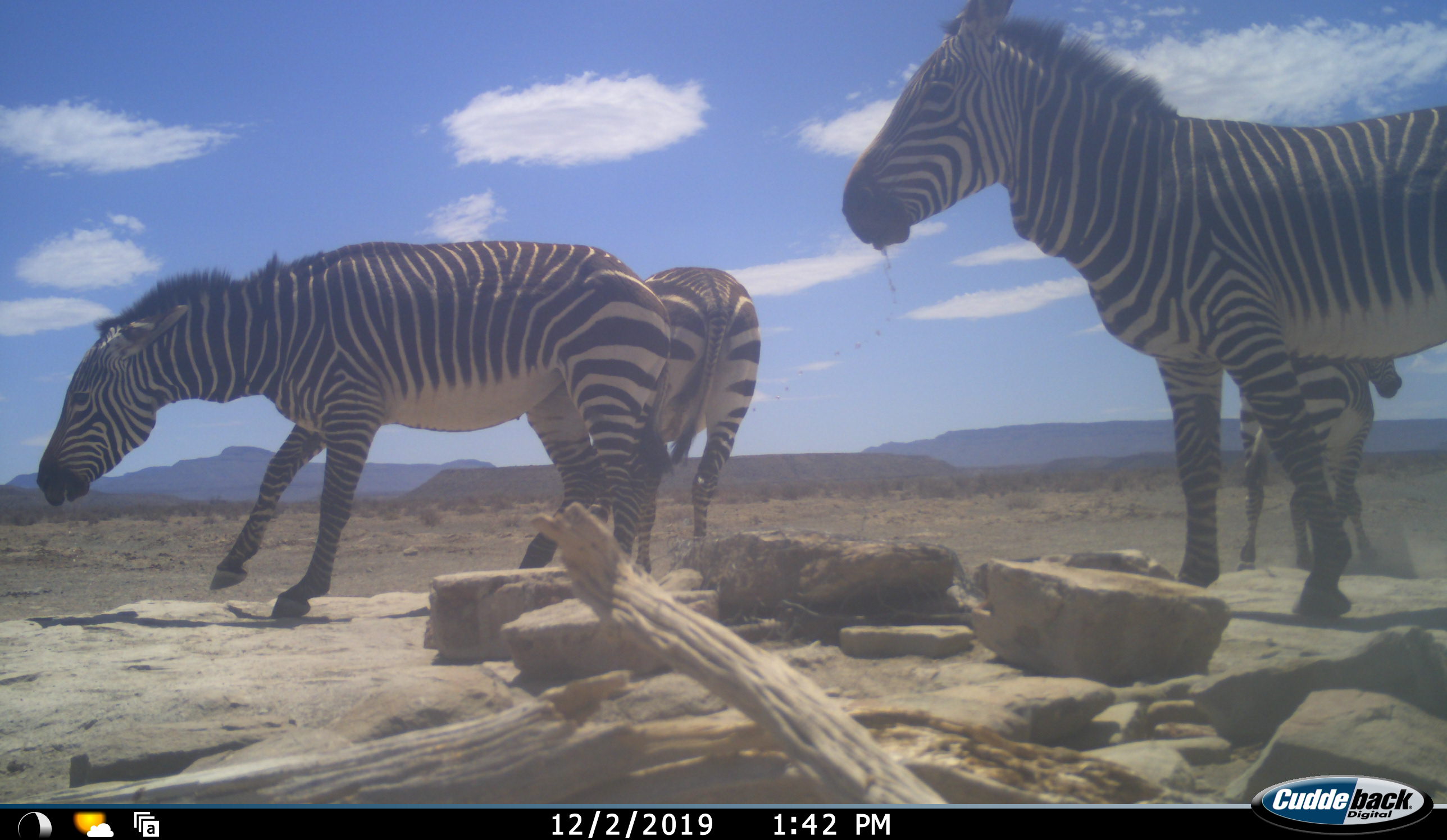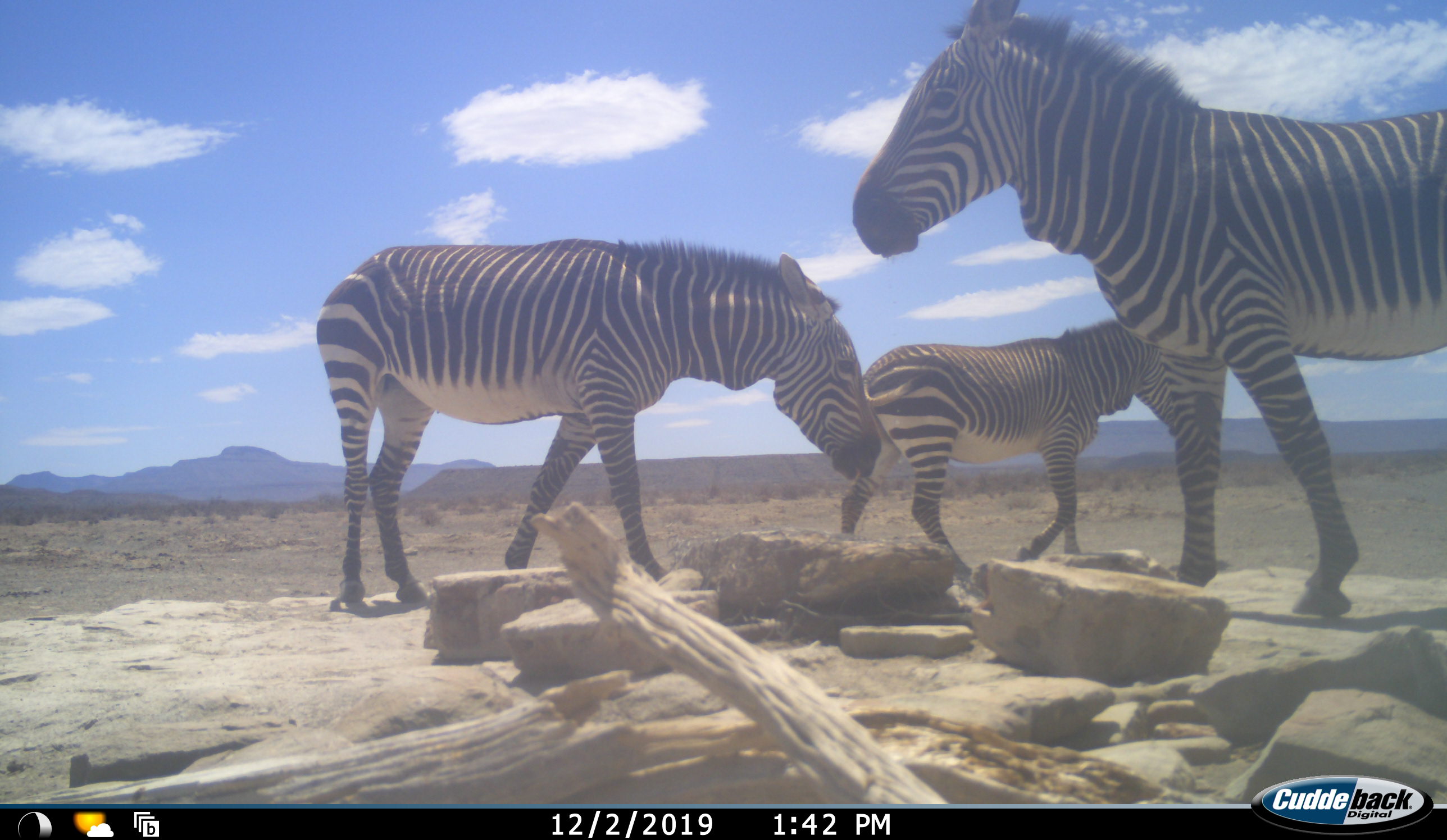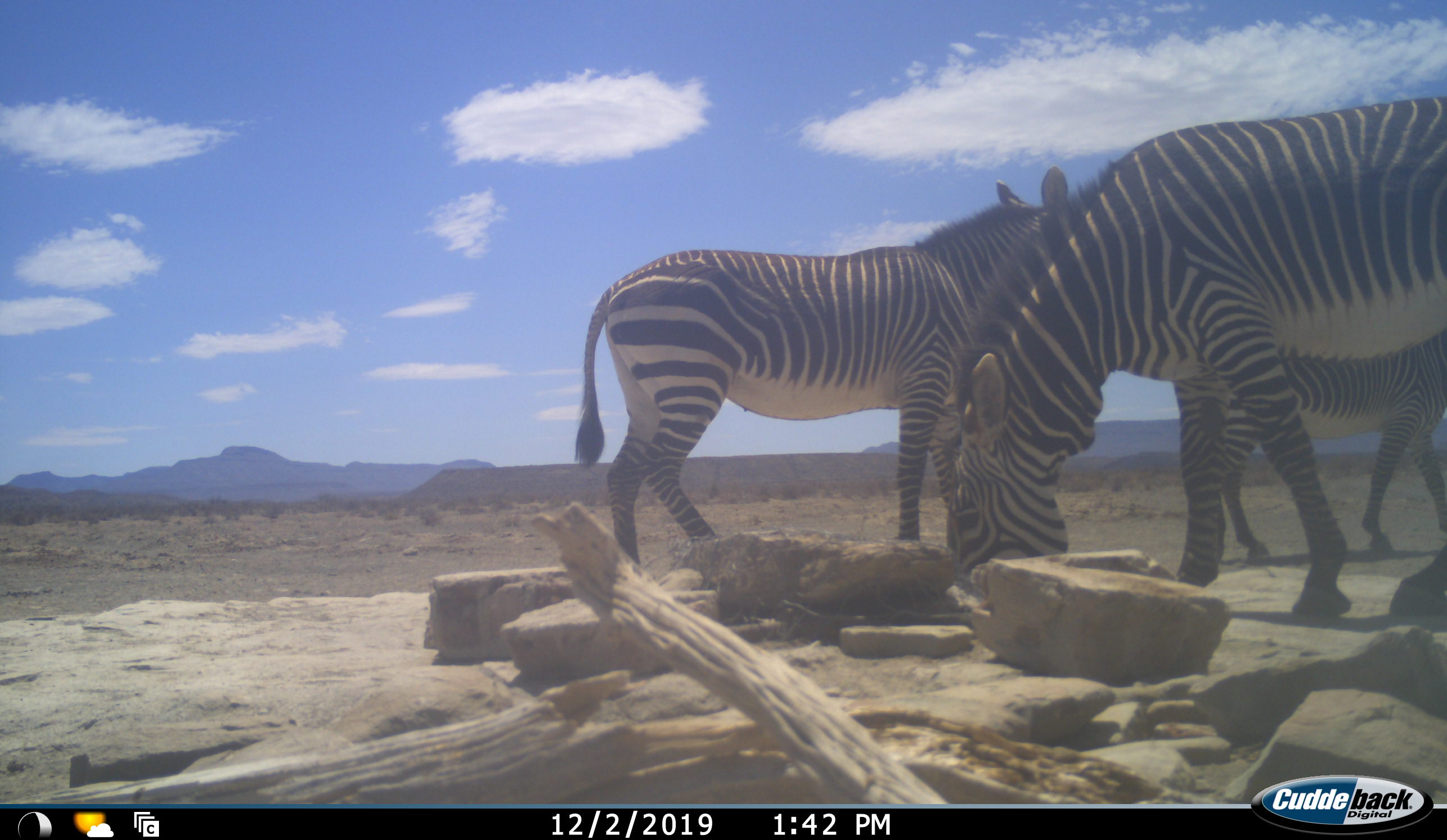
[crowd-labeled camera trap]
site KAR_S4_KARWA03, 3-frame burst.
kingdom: Animalia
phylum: Chordata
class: Mammalia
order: Perissodactyla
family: Equidae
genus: Equus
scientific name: Equus zebra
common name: mountain zebra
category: zebramountain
Zebramountain (mountain zebra) (Equus zebra), count 4. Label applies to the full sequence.